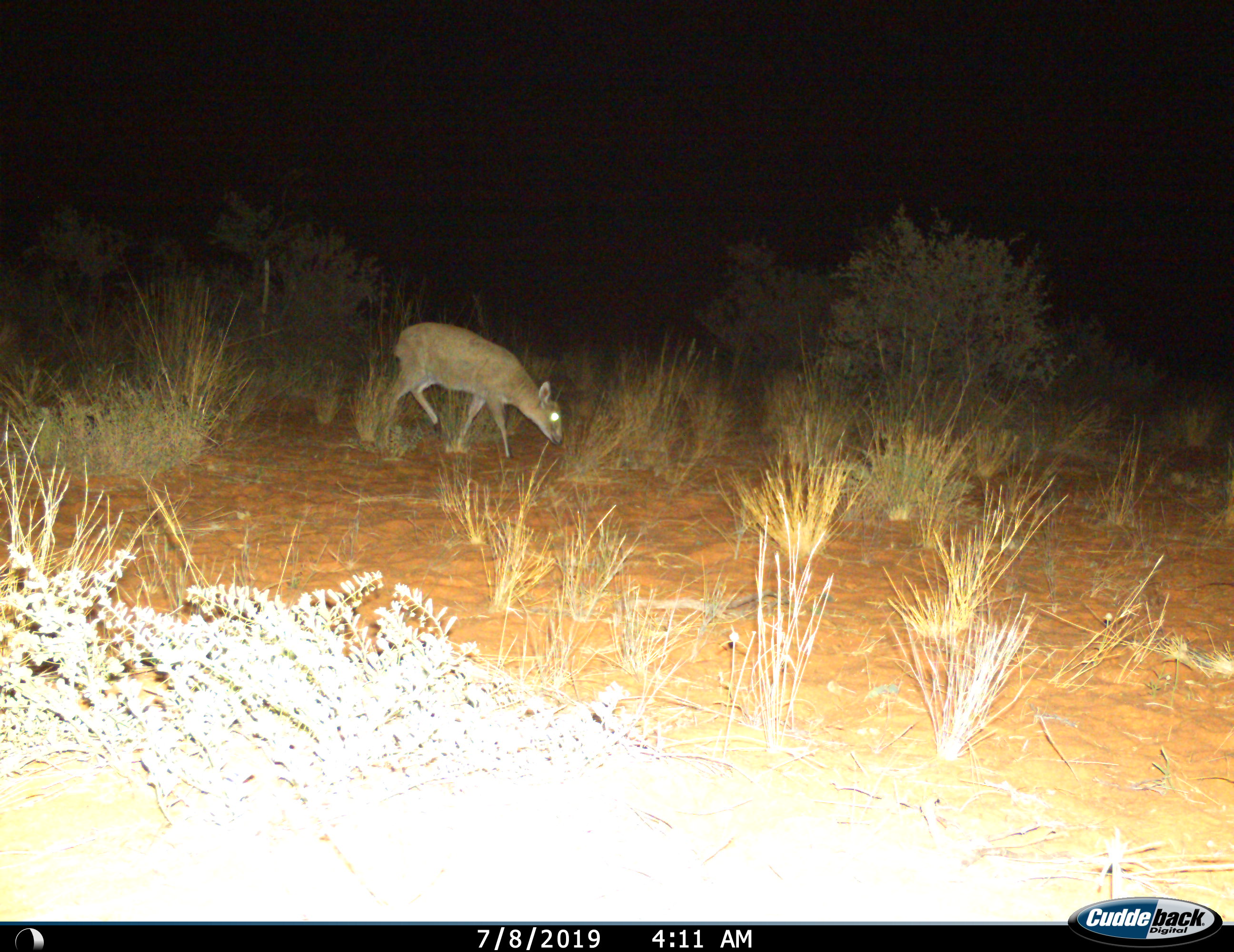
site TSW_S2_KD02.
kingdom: Animalia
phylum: Chordata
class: Mammalia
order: Artiodactyla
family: Bovidae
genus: Sylvicapra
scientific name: Sylvicapra grimmia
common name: common duiker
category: duikercommongrey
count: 1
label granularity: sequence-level